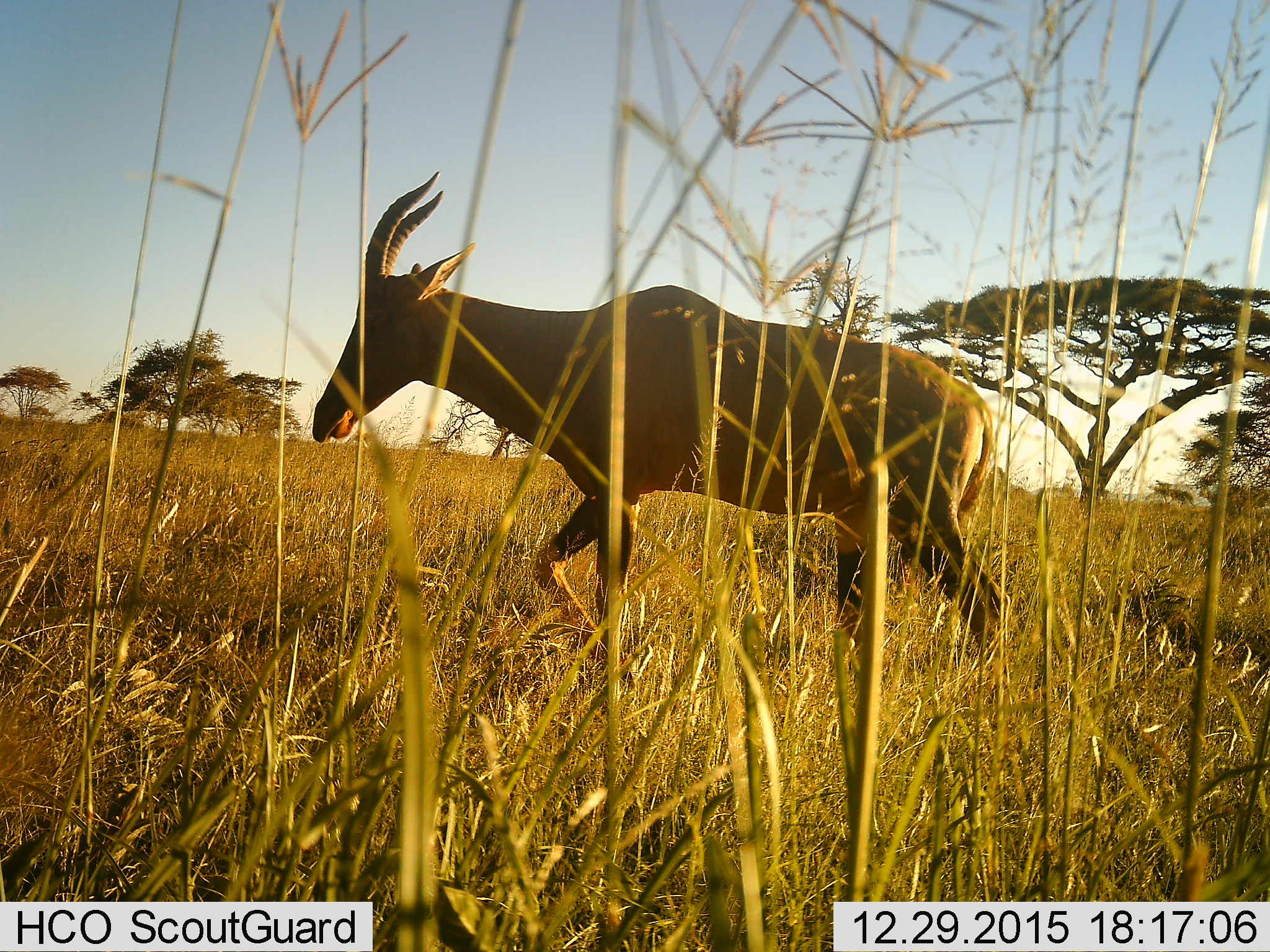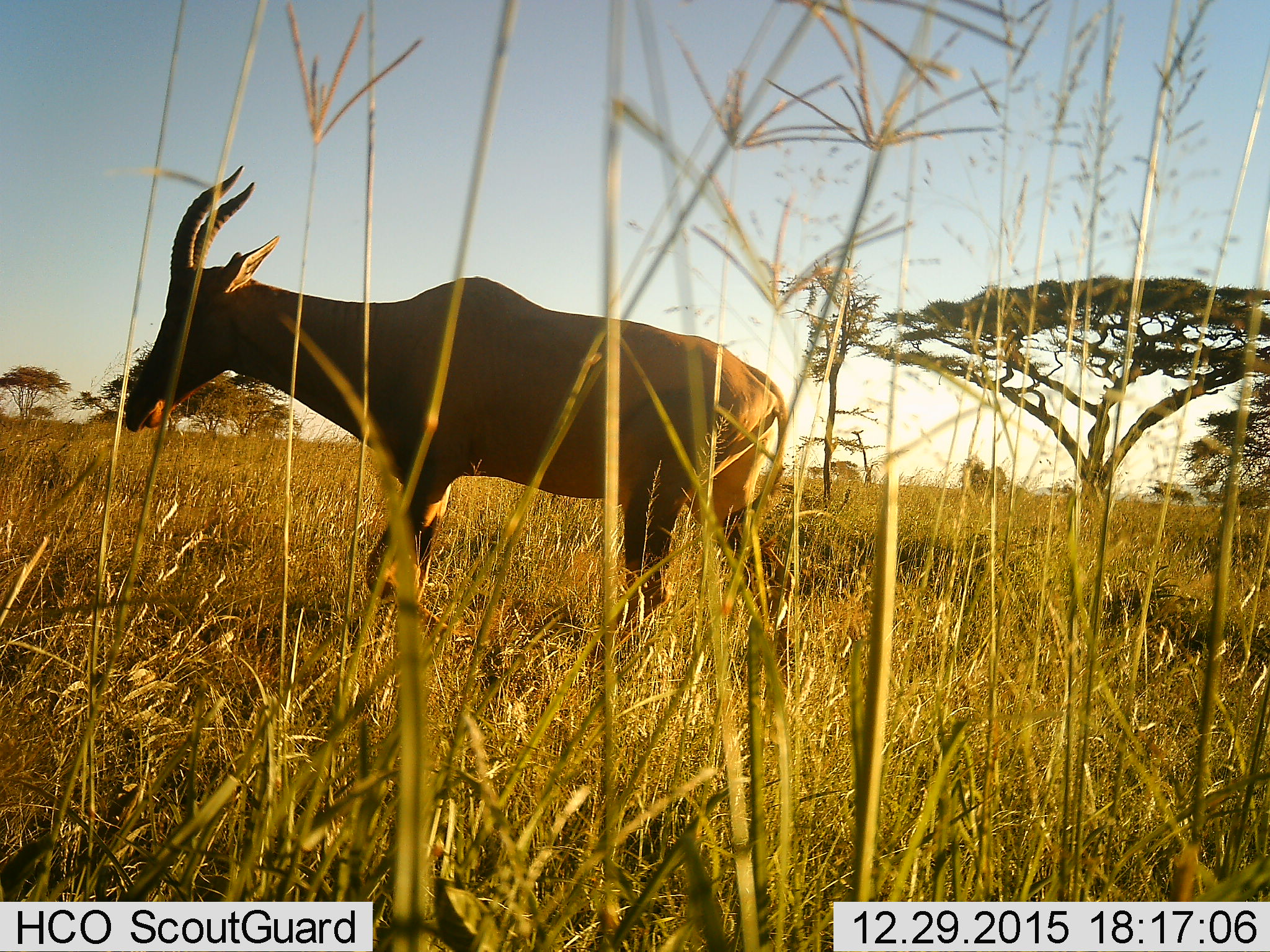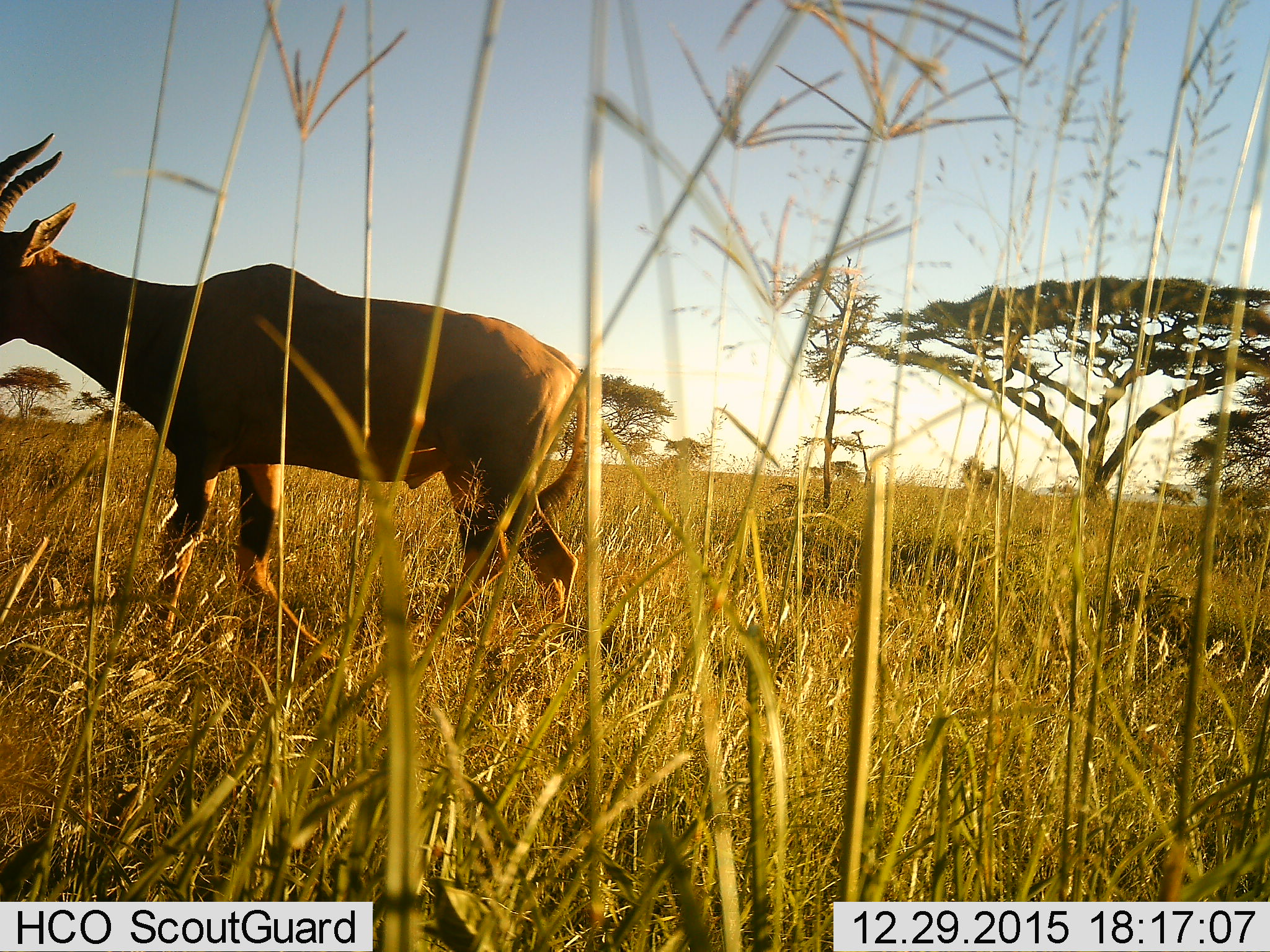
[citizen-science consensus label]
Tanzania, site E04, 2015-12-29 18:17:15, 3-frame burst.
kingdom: Animalia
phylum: Chordata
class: Mammalia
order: Artiodactyla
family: Bovidae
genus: Damaliscus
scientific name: Damaliscus lunatus jimela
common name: topi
Topi (Damaliscus lunatus jimela), count 1. Behavior (volunteer vote fractions): standing 0%, resting 0%, moving 100%, interacting 0%. Young present (vote fraction): 0%. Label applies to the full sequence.